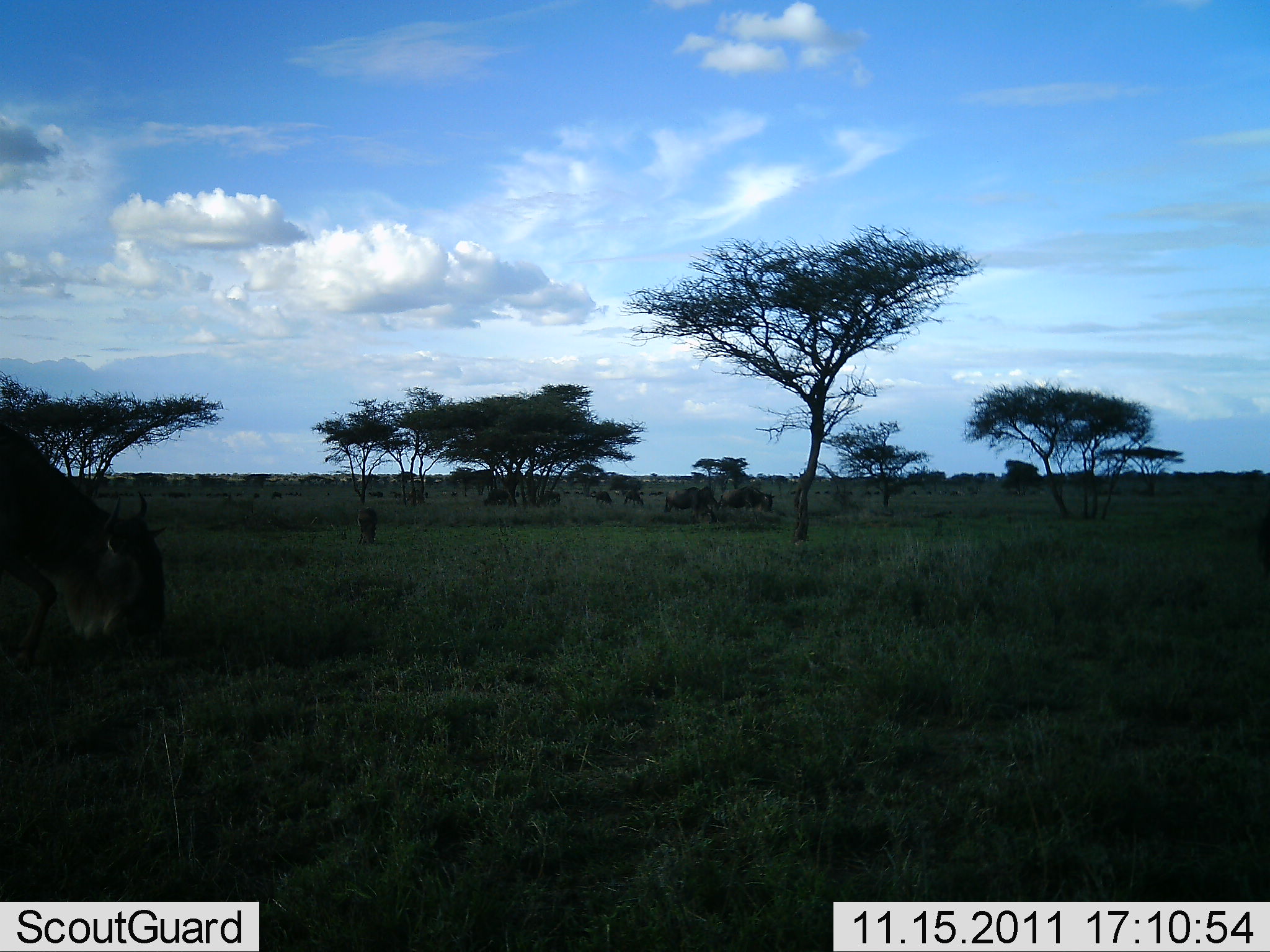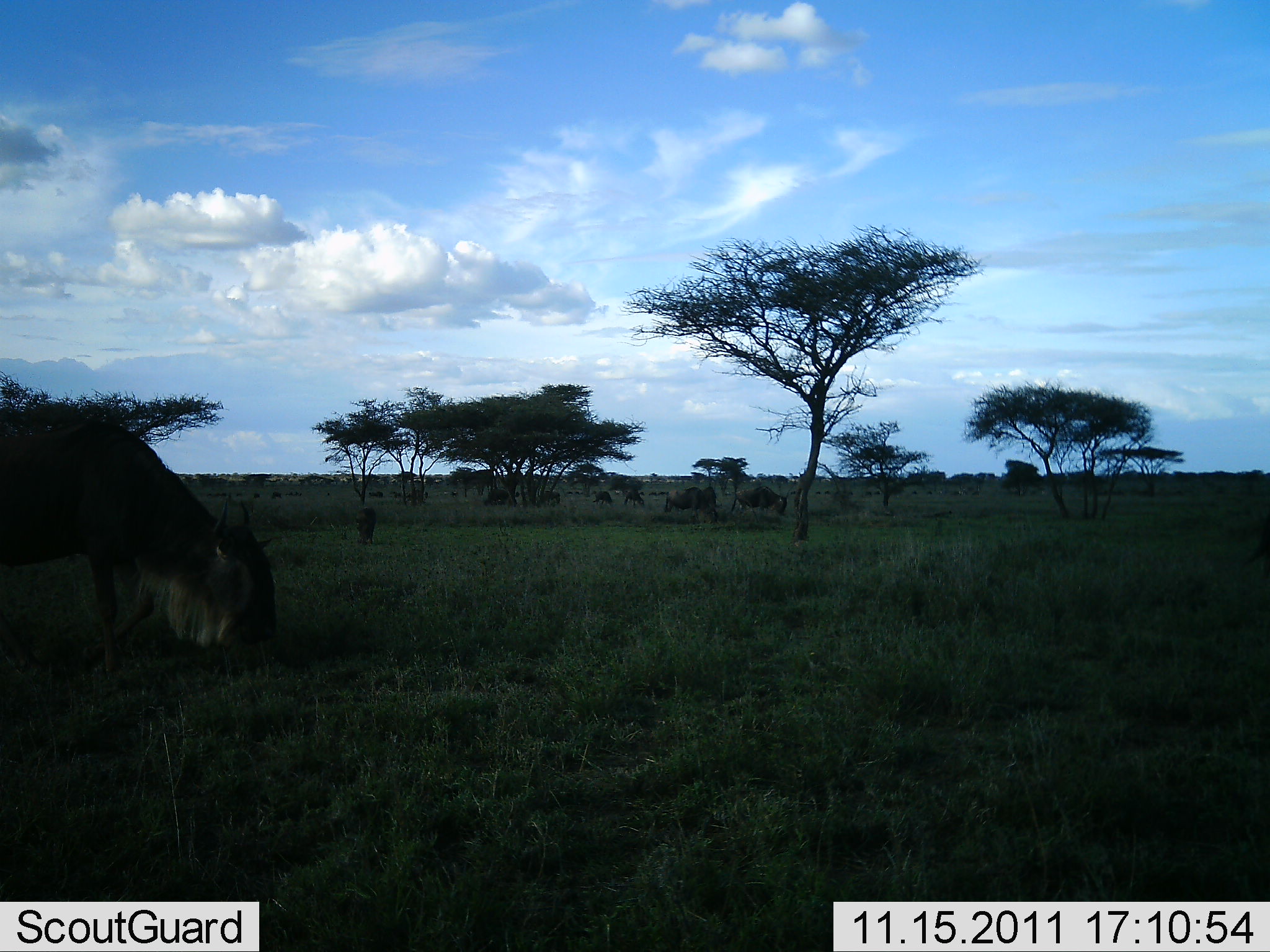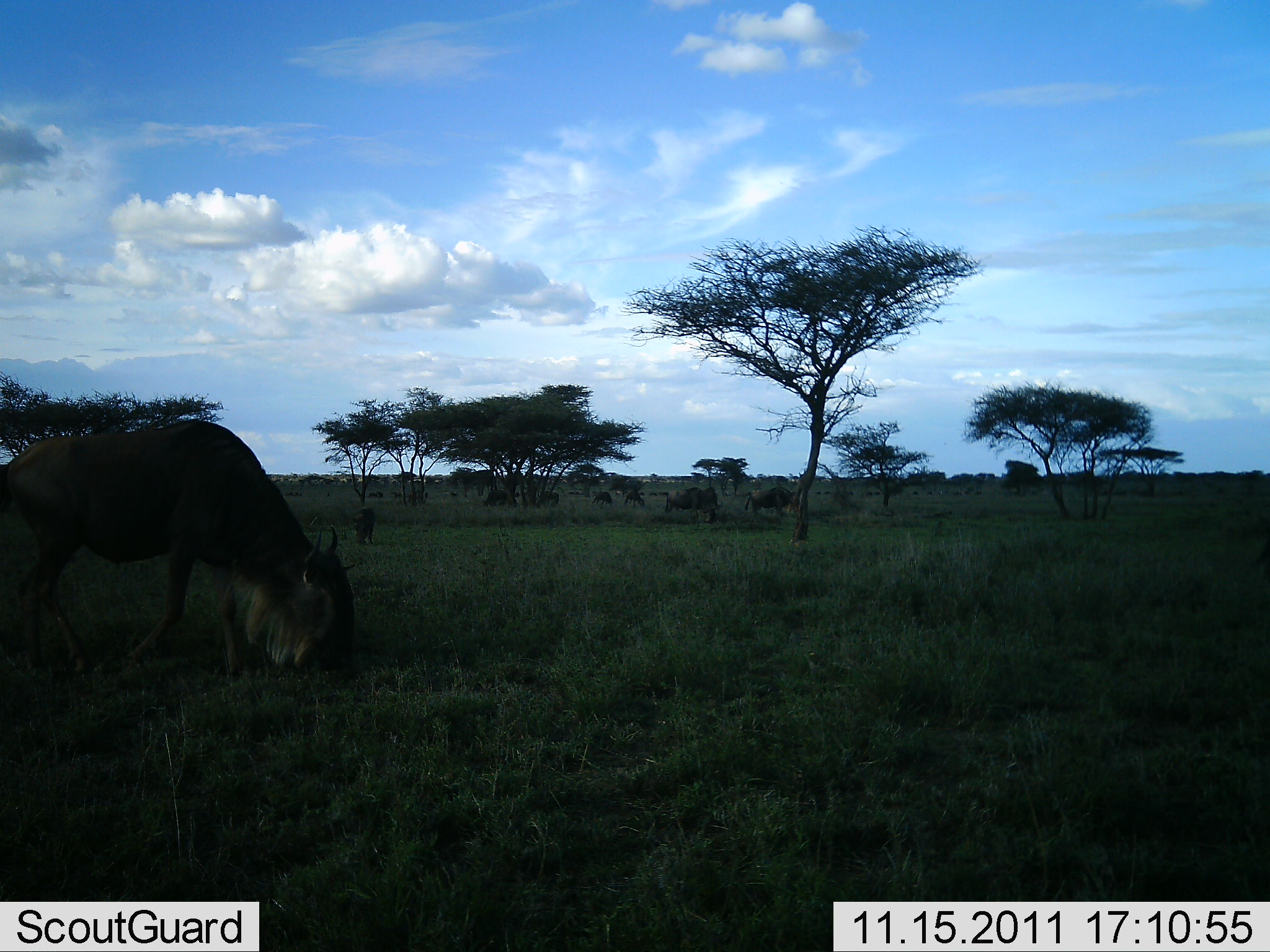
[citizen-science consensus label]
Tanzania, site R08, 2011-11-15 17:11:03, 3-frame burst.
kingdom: Animalia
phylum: Chordata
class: Mammalia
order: Artiodactyla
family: Bovidae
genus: Connochaetes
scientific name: Connochaetes taurinus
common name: blue wildebeest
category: wildebeest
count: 5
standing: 29%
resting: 7%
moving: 50%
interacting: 0%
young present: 0%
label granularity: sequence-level